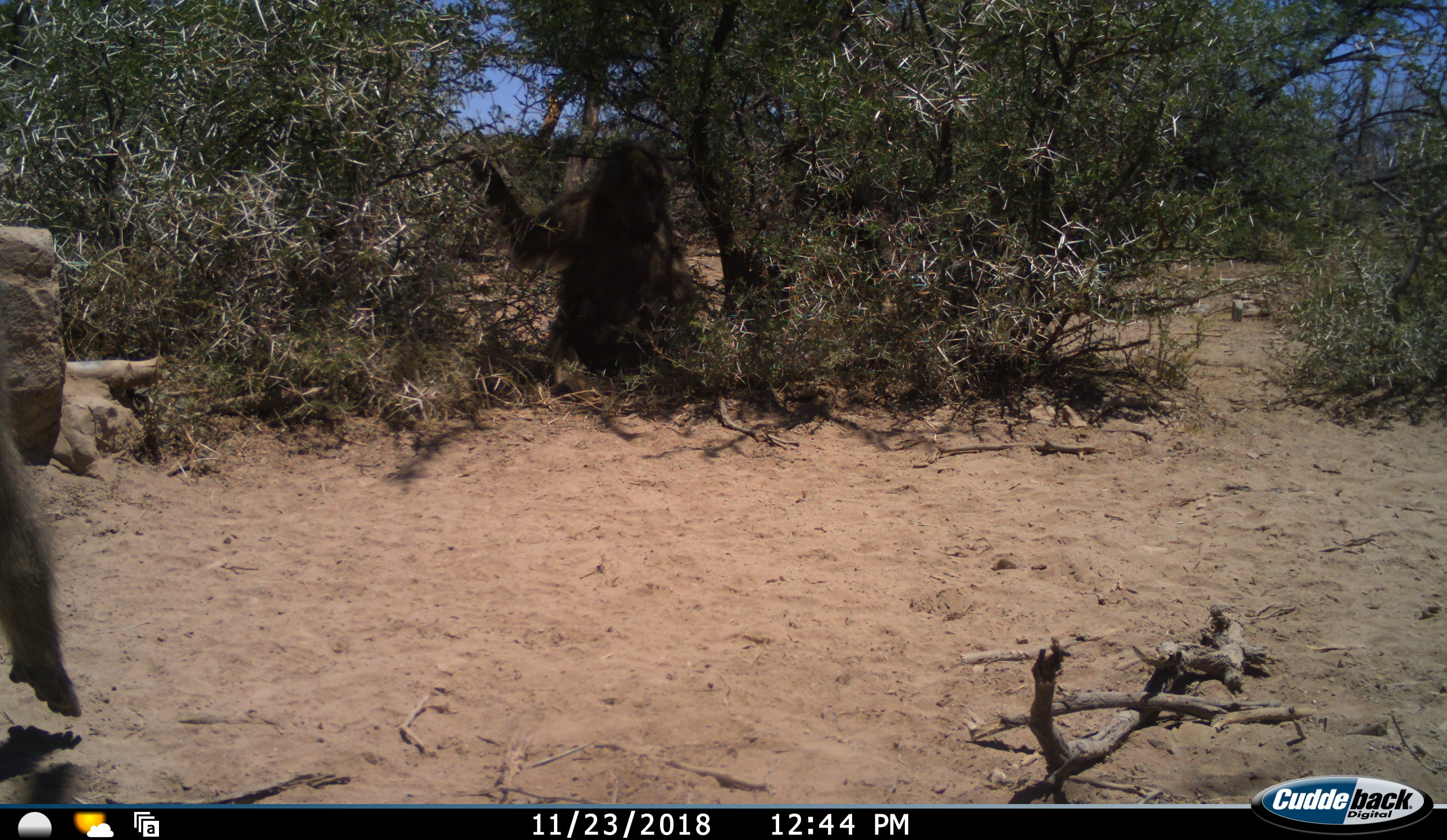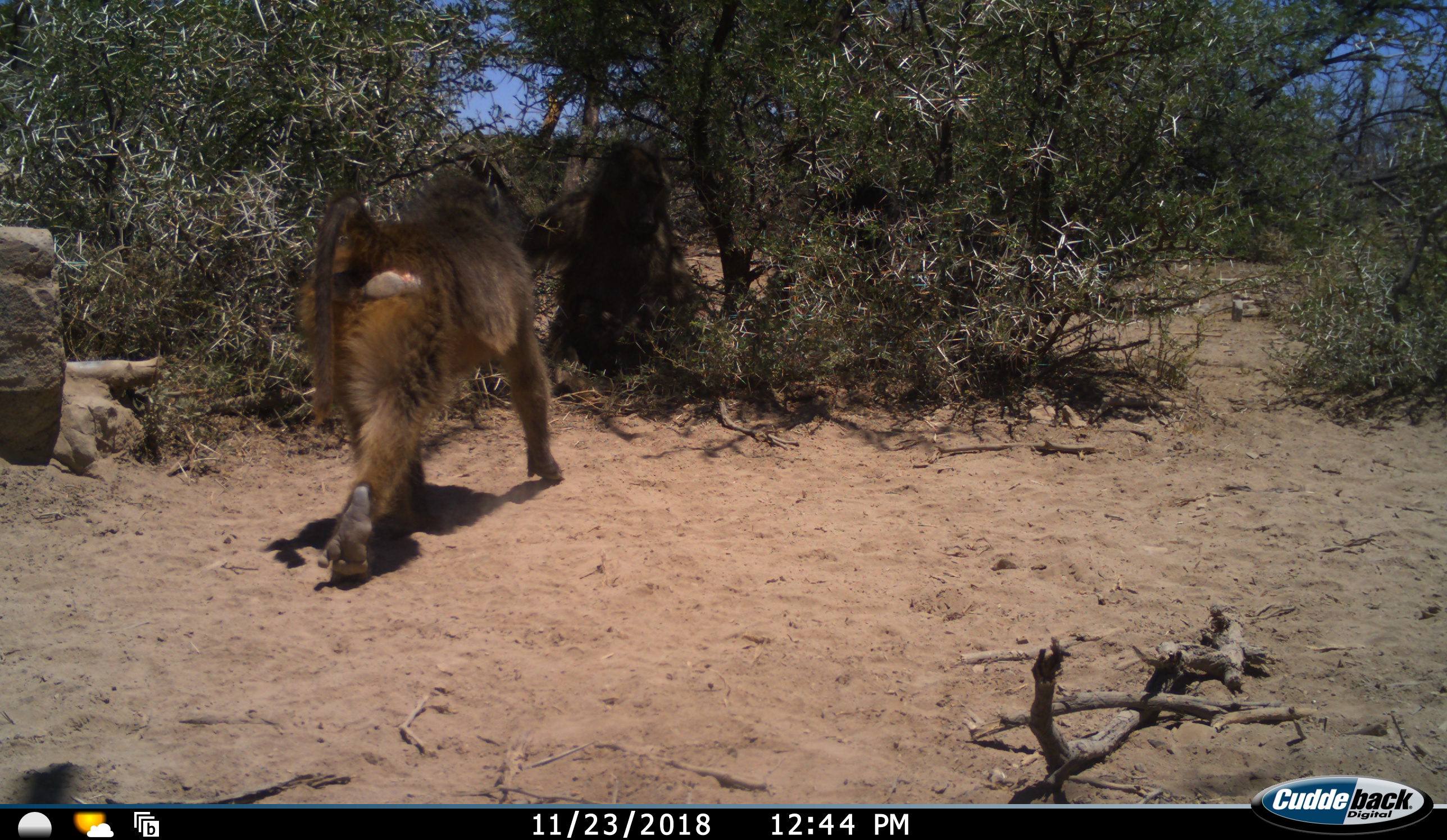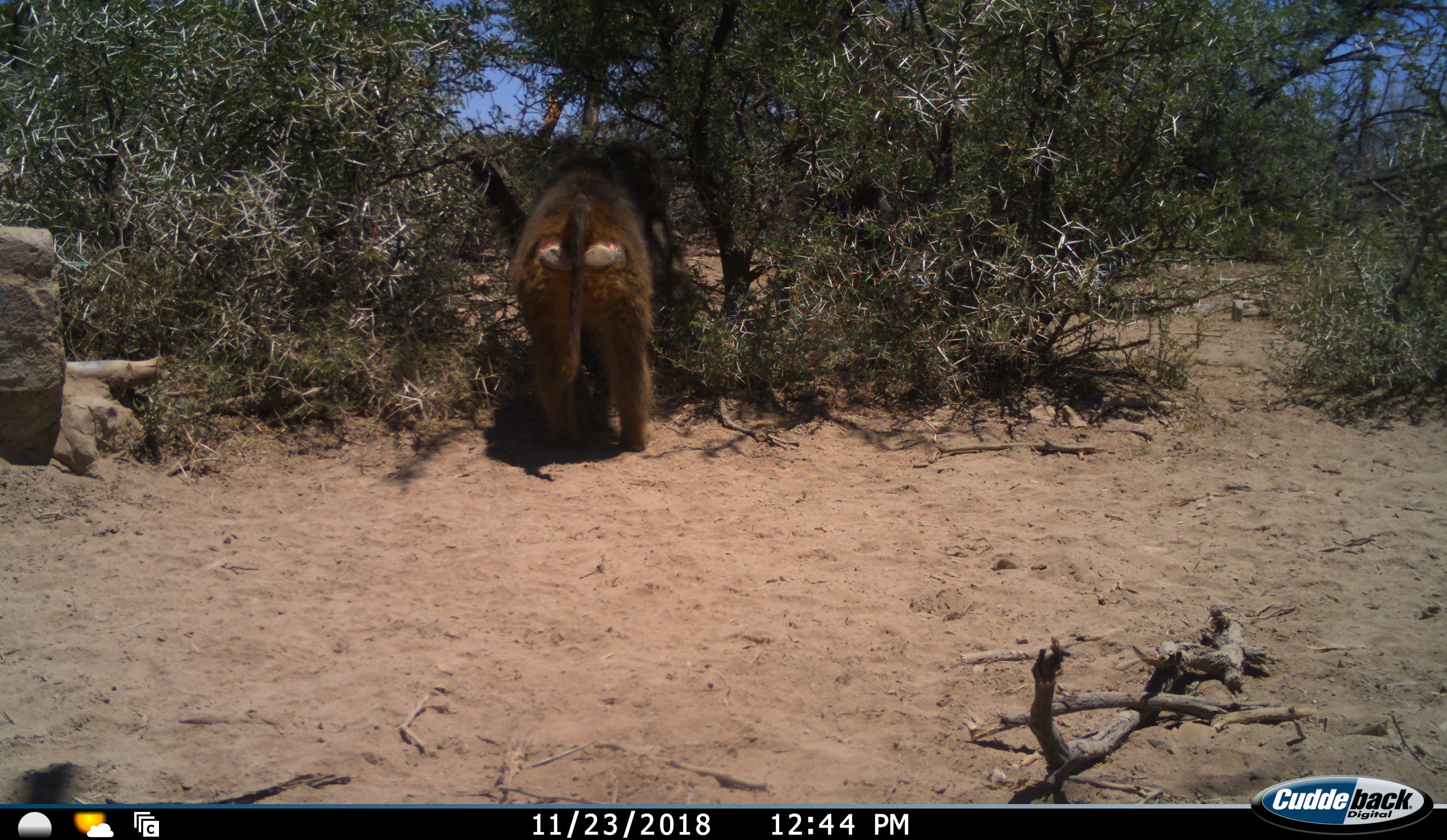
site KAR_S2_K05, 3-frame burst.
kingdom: Animalia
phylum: Chordata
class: Mammalia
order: Primates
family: Cercopithecidae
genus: Papio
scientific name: Papio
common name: baboon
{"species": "baboon (Papio)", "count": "2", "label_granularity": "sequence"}